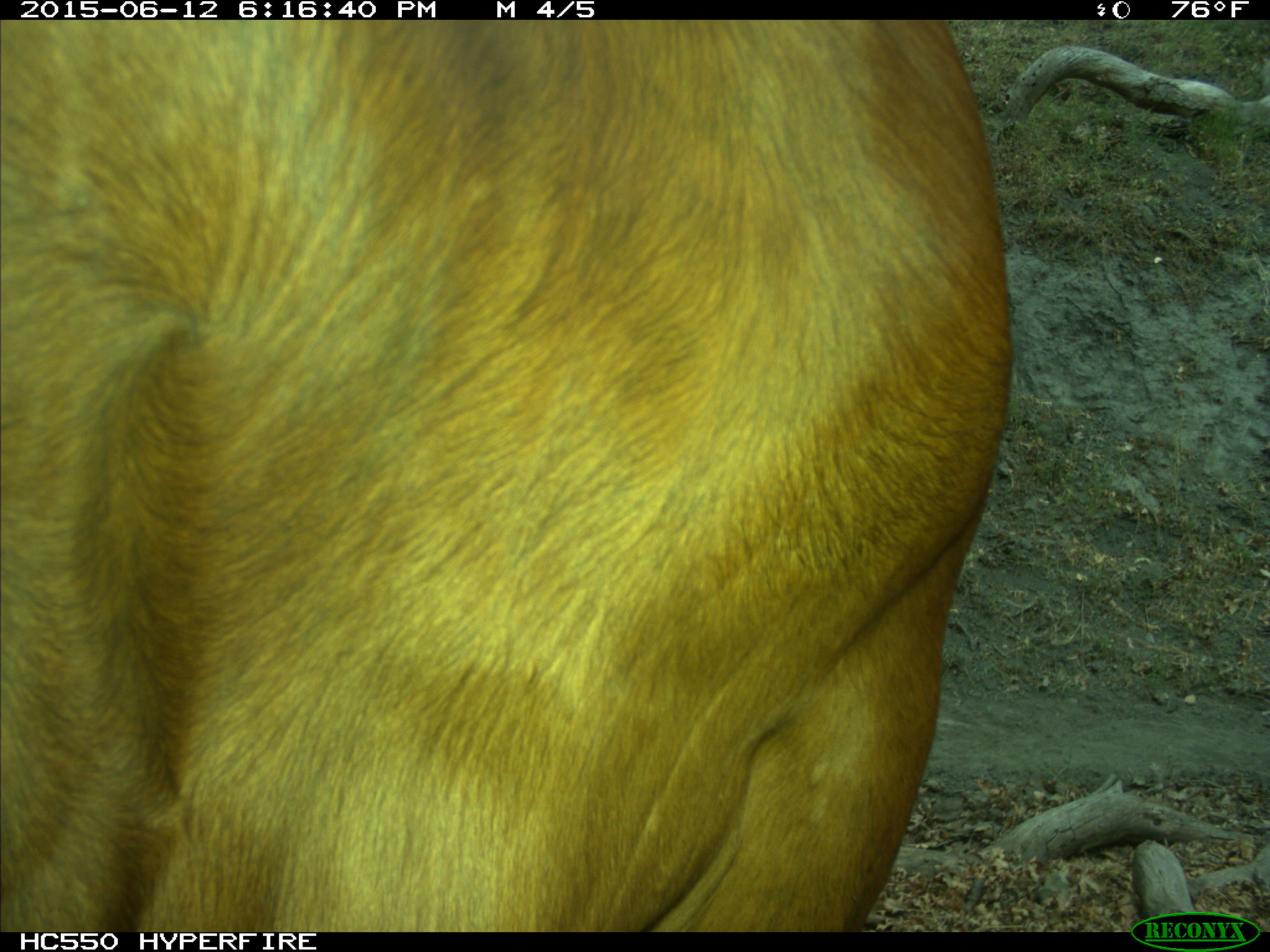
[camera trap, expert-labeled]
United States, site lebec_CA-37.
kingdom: Animalia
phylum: Chordata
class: Mammalia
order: Artiodactyla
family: Bovidae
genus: Bos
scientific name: Bos taurus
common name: domestic cow